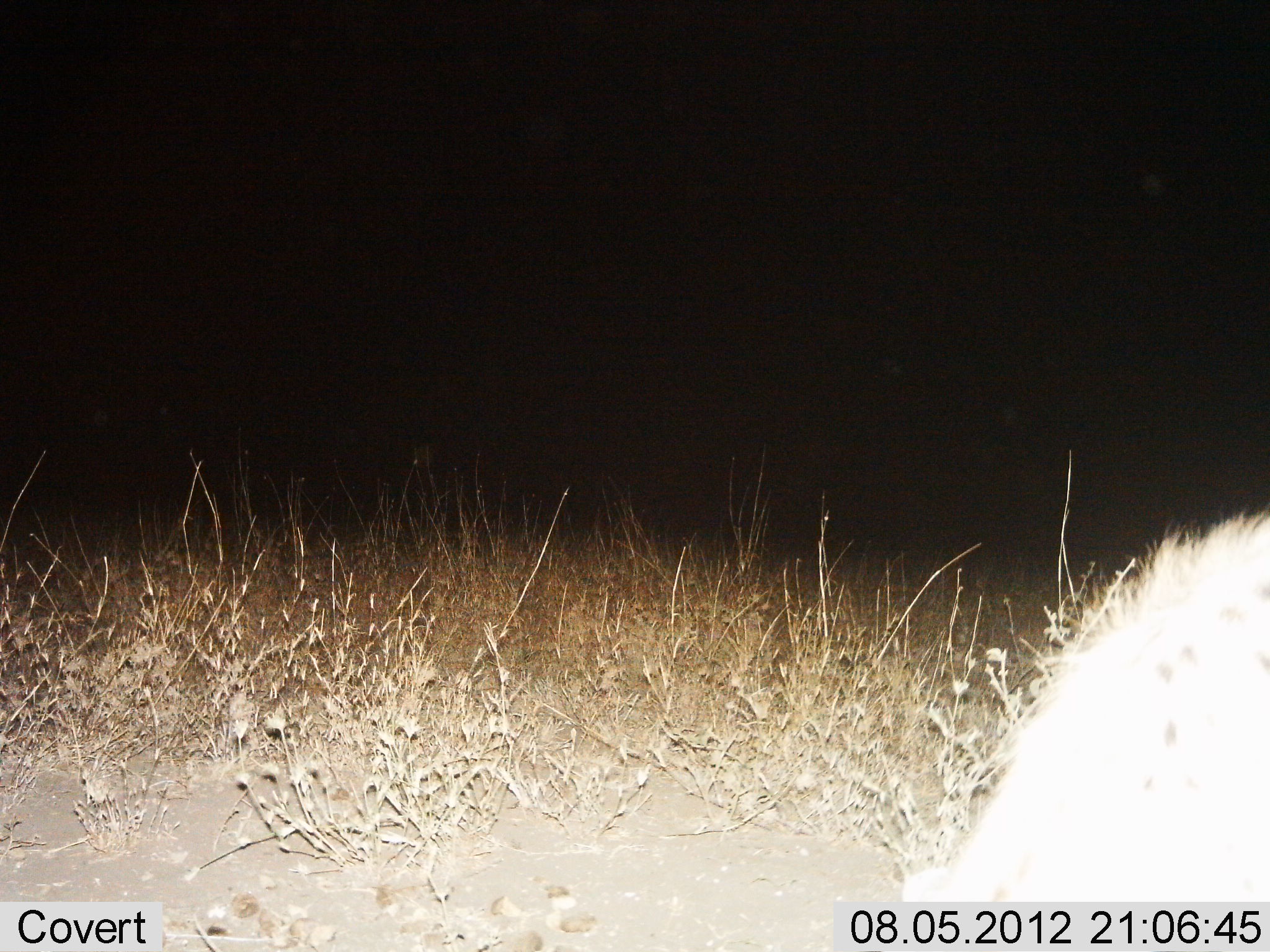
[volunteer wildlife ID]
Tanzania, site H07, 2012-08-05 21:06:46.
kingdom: Animalia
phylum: Chordata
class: Mammalia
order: Carnivora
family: Hyaenidae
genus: Crocuta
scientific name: Crocuta crocuta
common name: spotted hyena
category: hyenaspotted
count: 1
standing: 80%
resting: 0%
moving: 10%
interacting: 0%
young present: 0%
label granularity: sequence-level